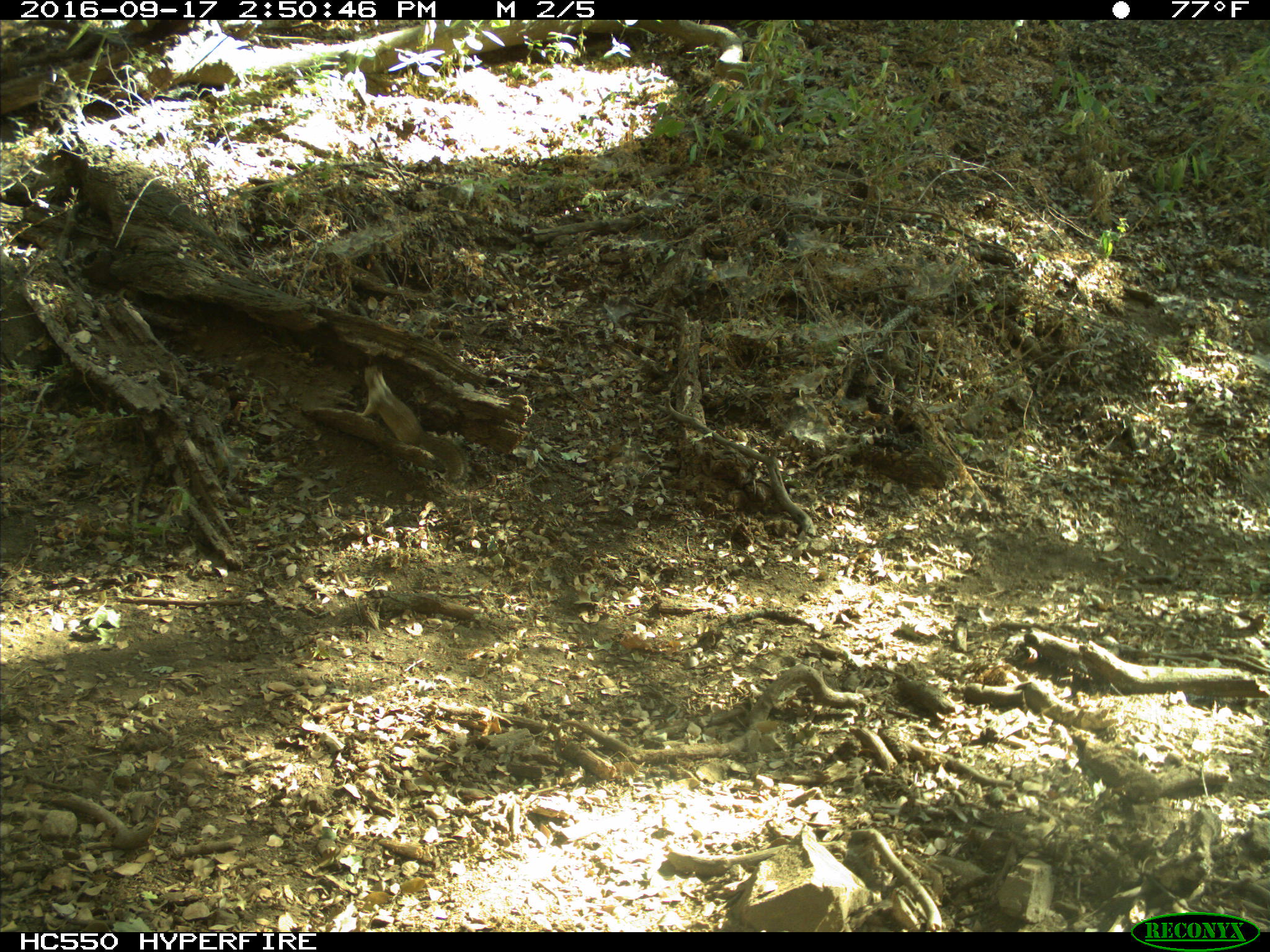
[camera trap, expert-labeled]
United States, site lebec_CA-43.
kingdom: Animalia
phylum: Chordata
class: Mammalia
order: Rodentia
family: Sciuridae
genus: Otospermophilus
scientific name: Otospermophilus beecheyi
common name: california ground squirrel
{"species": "Otospermophilus beecheyi (california ground squirrel)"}